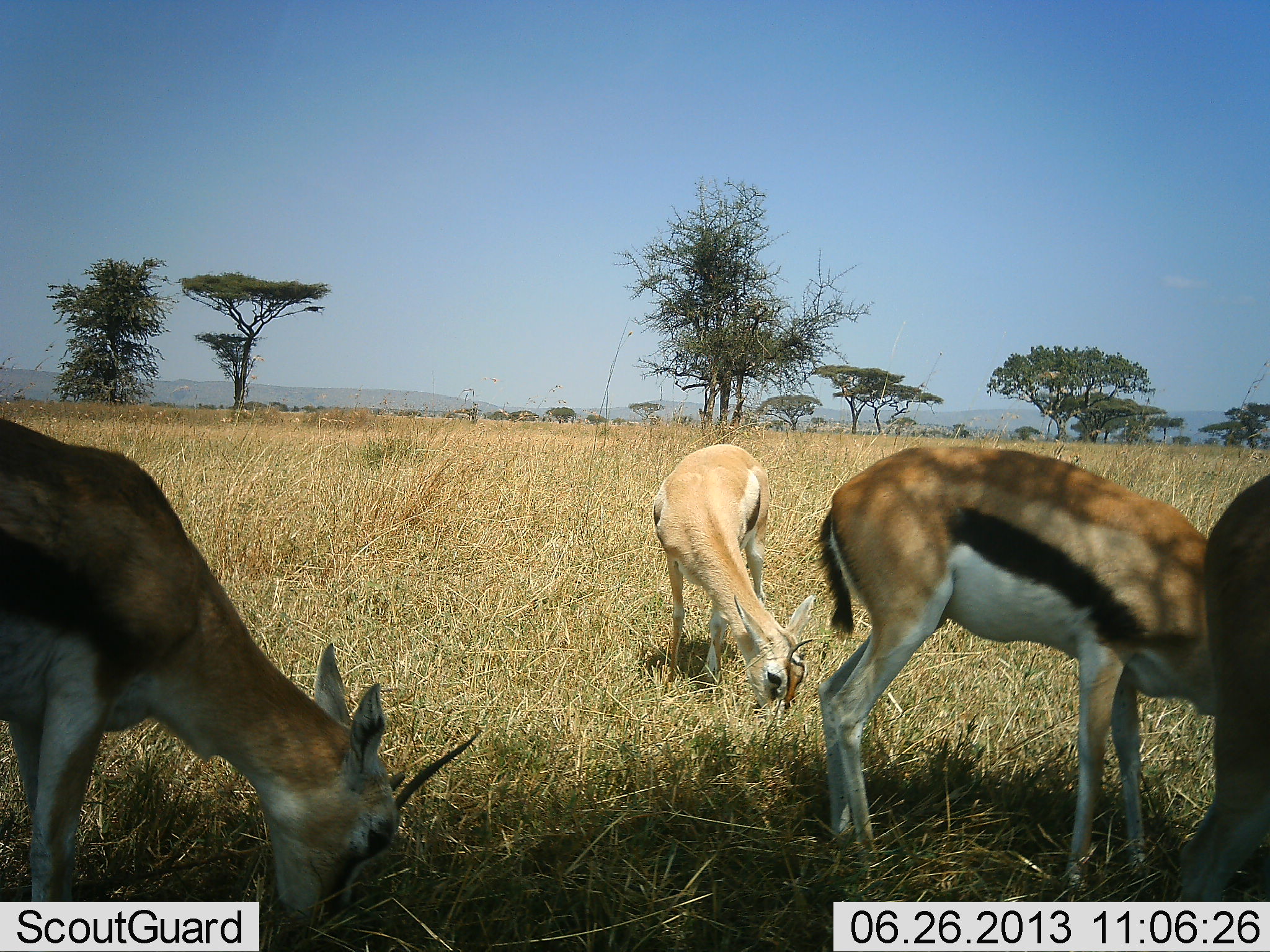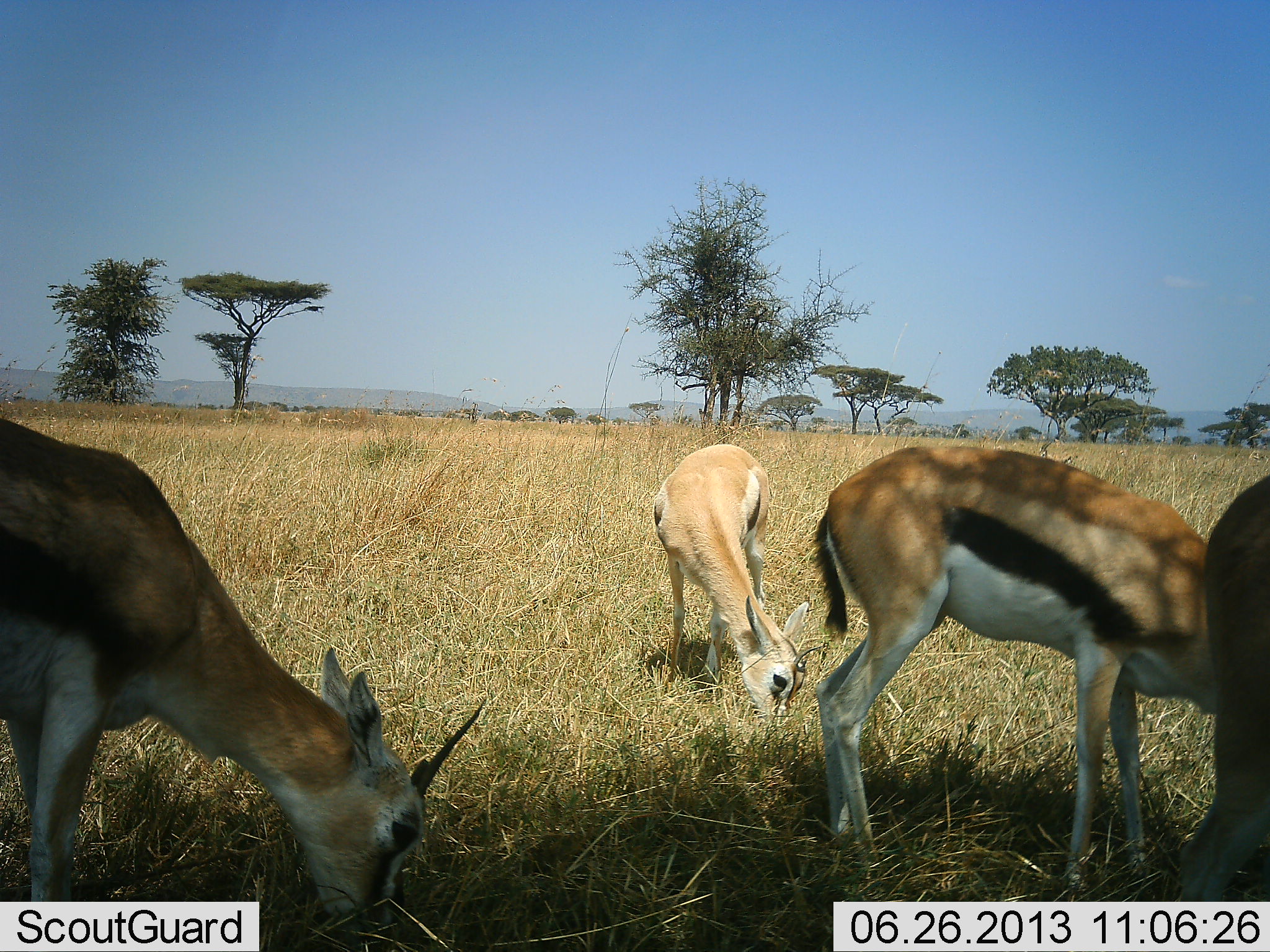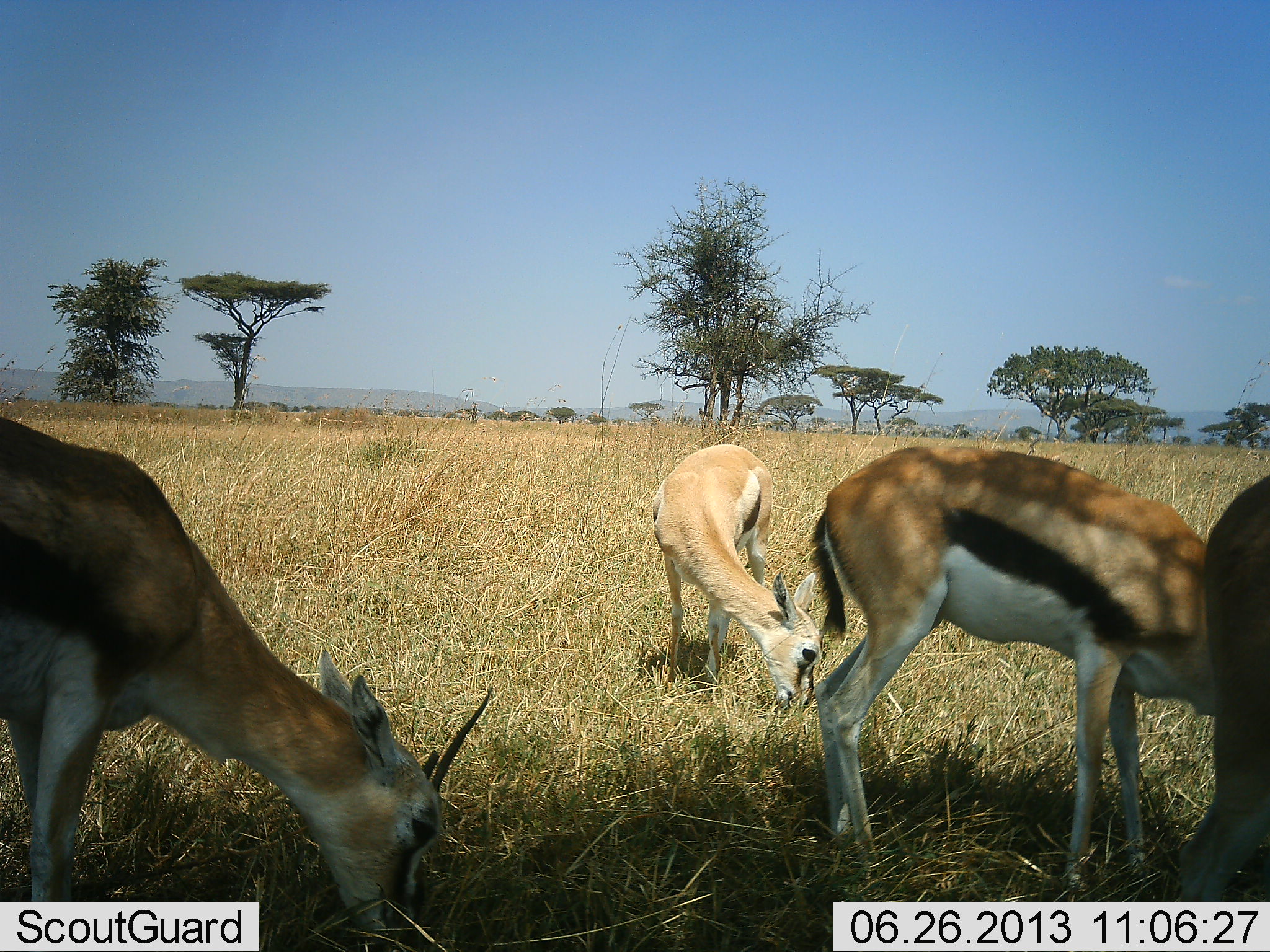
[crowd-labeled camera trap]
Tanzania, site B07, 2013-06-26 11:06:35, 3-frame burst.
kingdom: Animalia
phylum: Chordata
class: Mammalia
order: Artiodactyla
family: Bovidae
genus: Eudorcas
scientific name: Eudorcas thomsonii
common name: thomson's gazelle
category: gazellethomsons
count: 4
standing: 17%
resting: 0%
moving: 4%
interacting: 0%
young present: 0%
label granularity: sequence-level